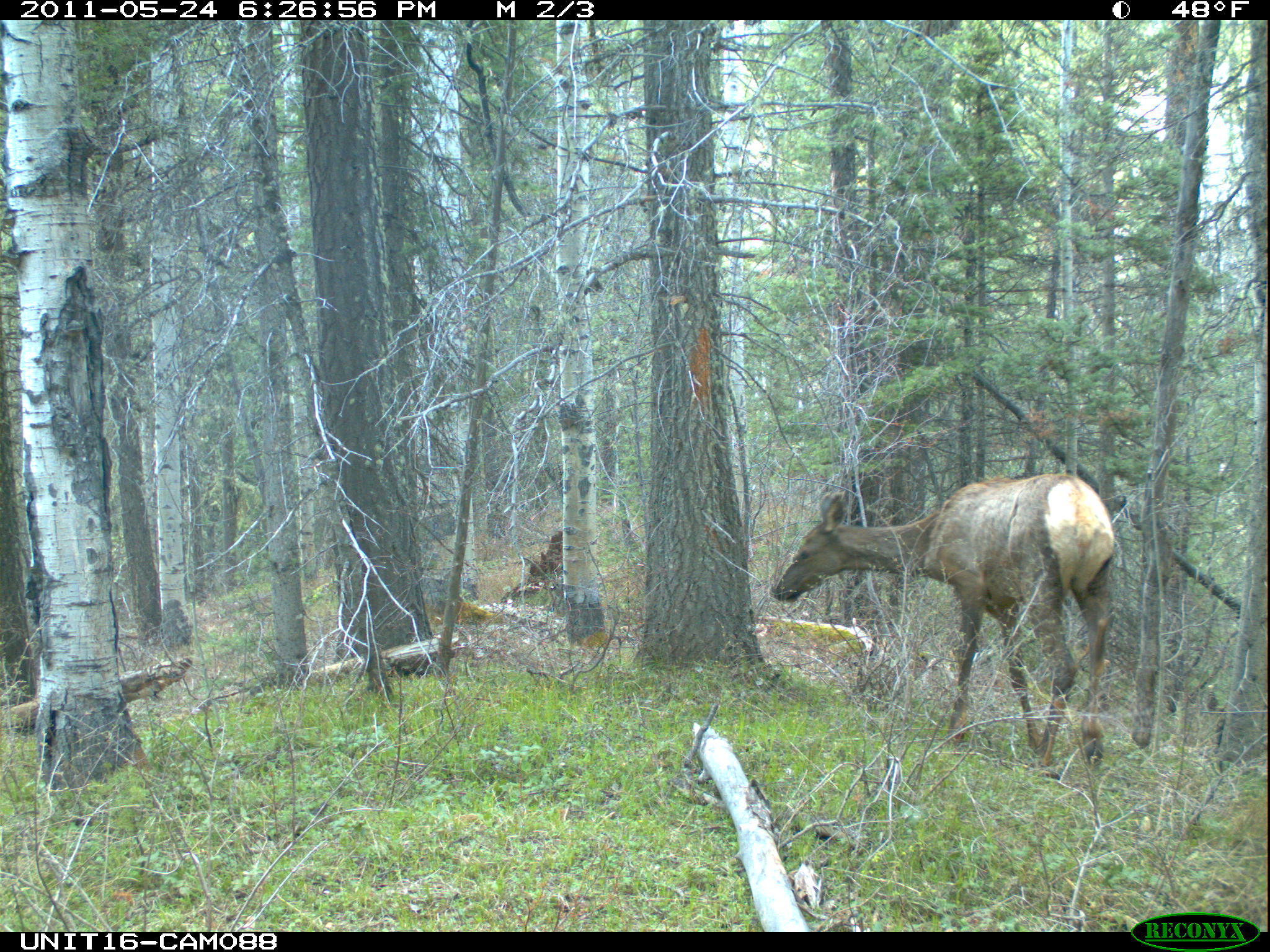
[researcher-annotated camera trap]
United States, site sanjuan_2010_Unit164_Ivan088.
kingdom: Animalia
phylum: Chordata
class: Mammalia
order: Artiodactyla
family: Cervidae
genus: Cervus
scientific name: Cervus elaphus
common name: red deer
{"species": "Cervus elaphus (red deer)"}